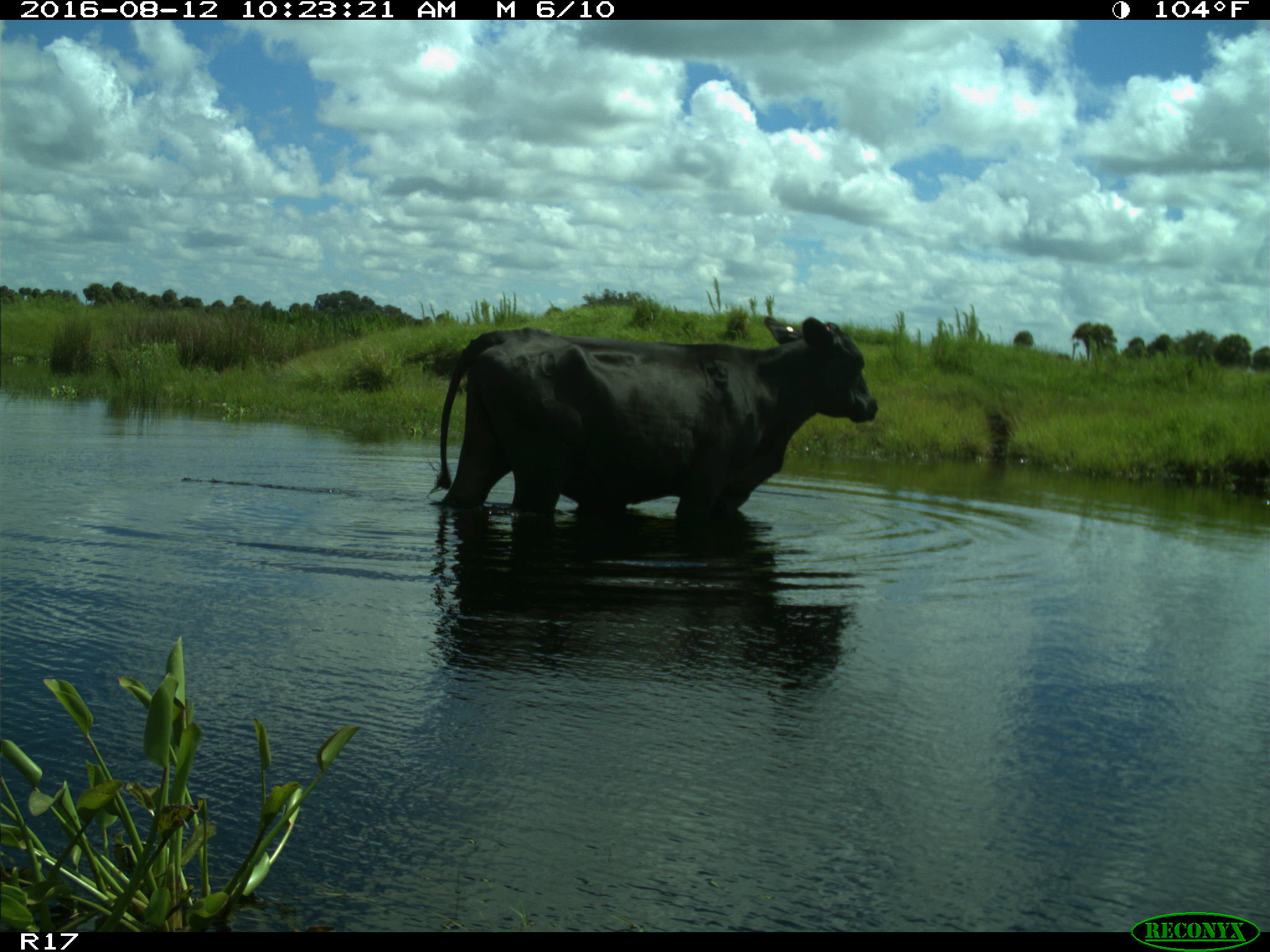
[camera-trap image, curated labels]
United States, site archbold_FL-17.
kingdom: Animalia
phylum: Chordata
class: Mammalia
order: Artiodactyla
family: Bovidae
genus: Bos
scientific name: Bos taurus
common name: domestic cow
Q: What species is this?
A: Bos taurus (domestic cow).